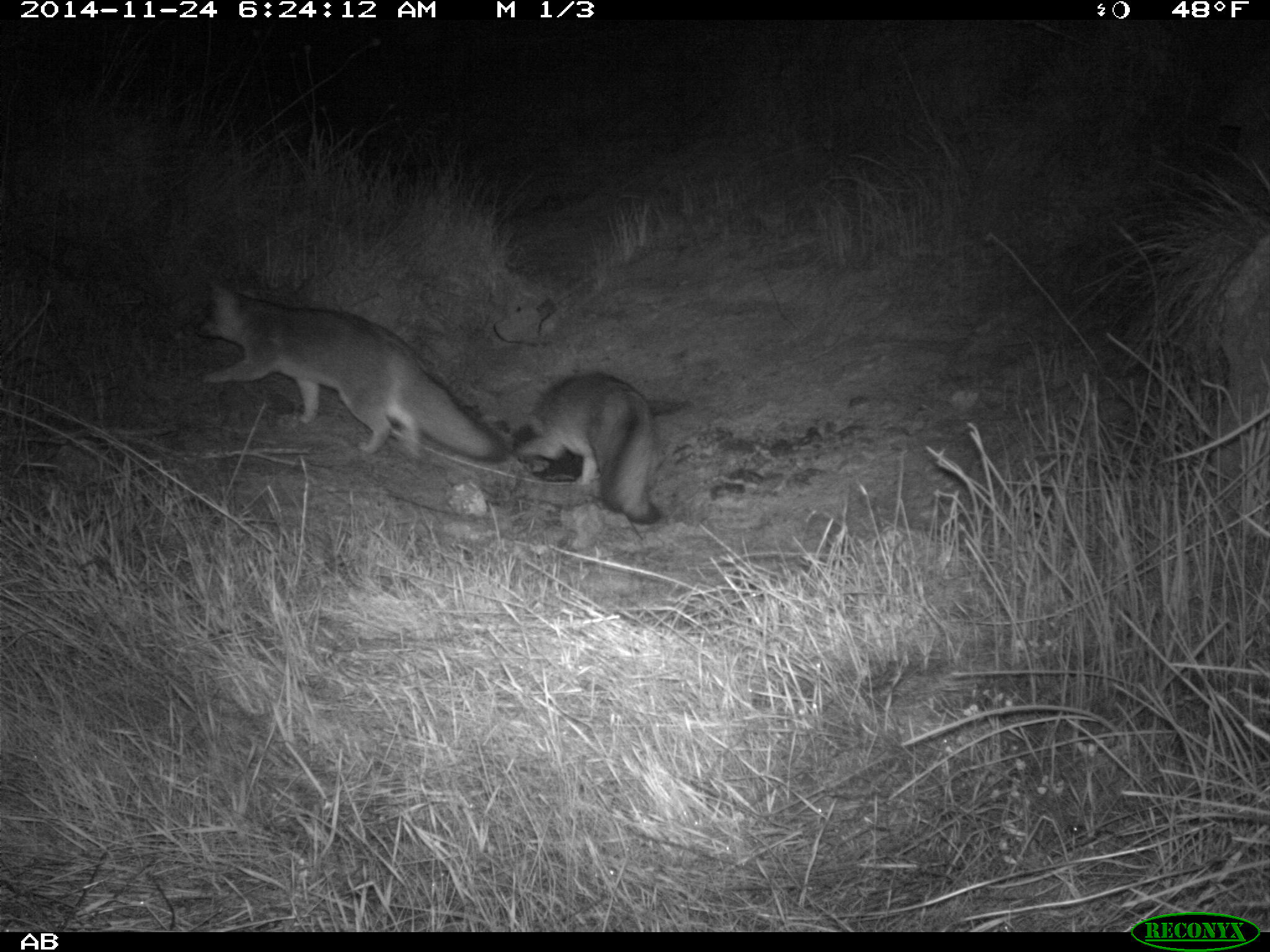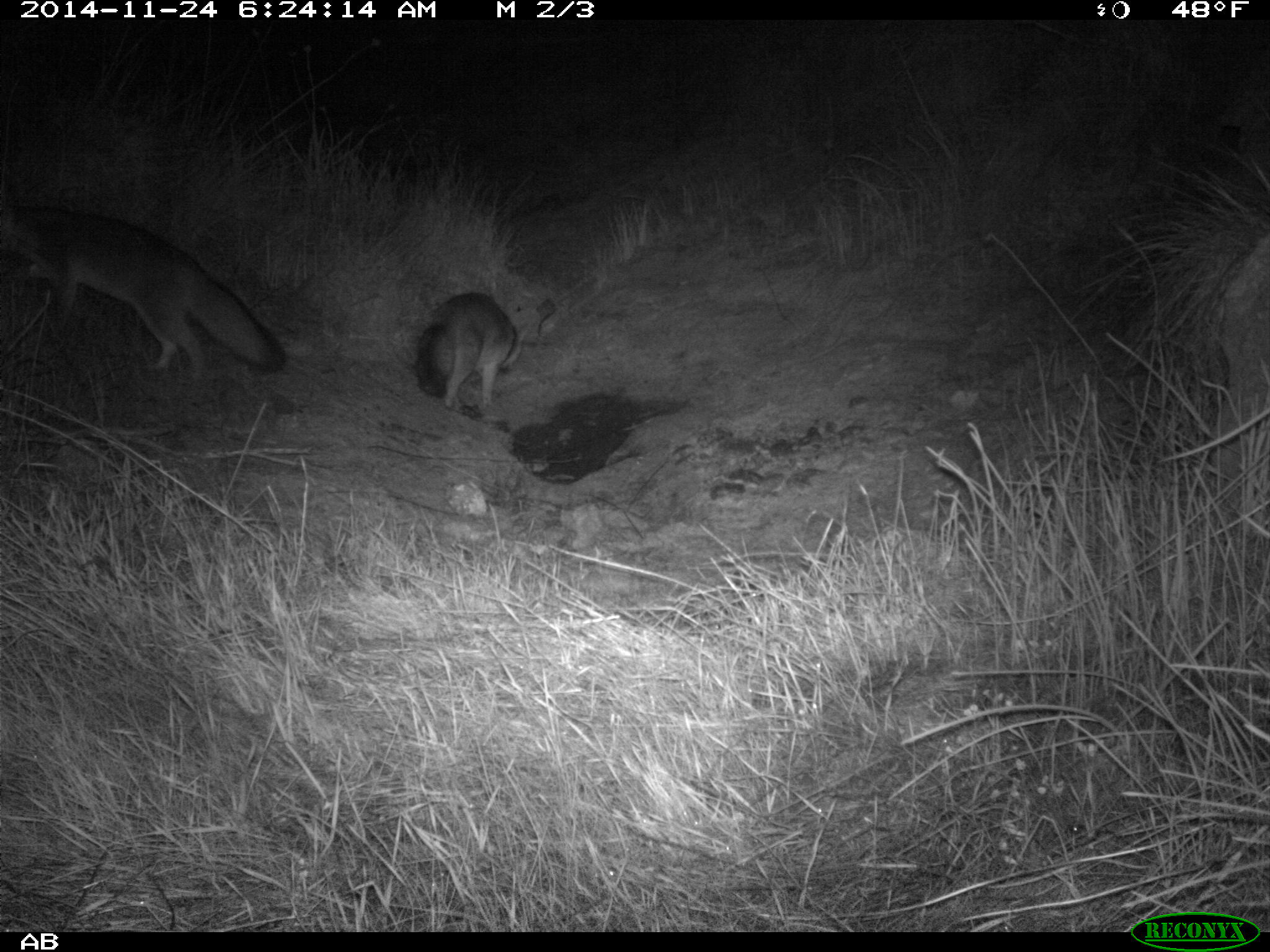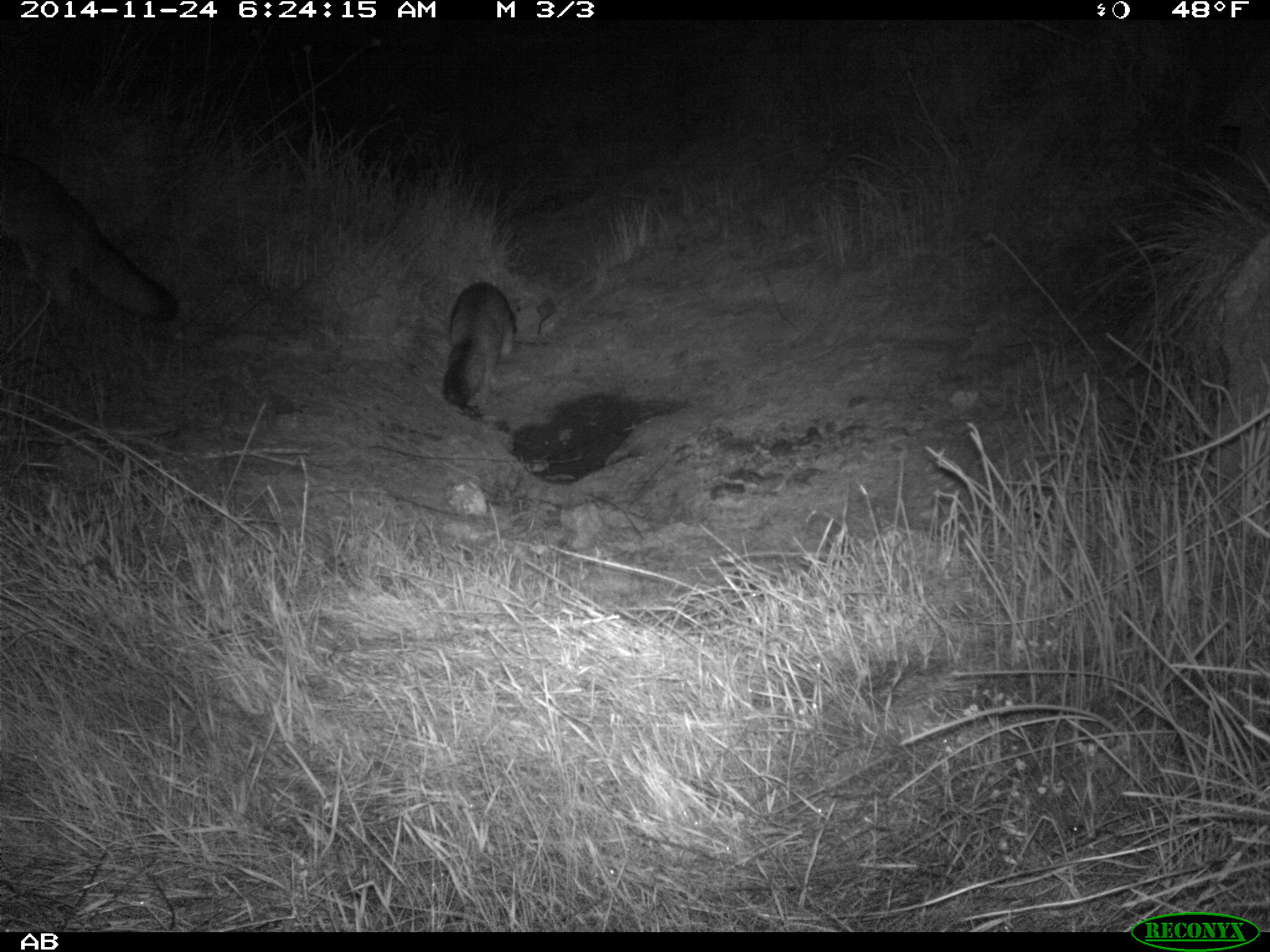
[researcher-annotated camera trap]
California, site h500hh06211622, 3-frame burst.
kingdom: Animalia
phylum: Chordata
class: Mammalia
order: Carnivora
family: Canidae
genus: Urocyon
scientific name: Urocyon littoralis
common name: island fox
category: fox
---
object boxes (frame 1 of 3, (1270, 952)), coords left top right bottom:
fox: 193 276 507 461; 515 372 660 523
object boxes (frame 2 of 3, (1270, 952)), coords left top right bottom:
fox: 0 203 286 380; 413 291 529 414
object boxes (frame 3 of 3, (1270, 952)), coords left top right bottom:
fox: 0 151 178 321; 442 280 516 405